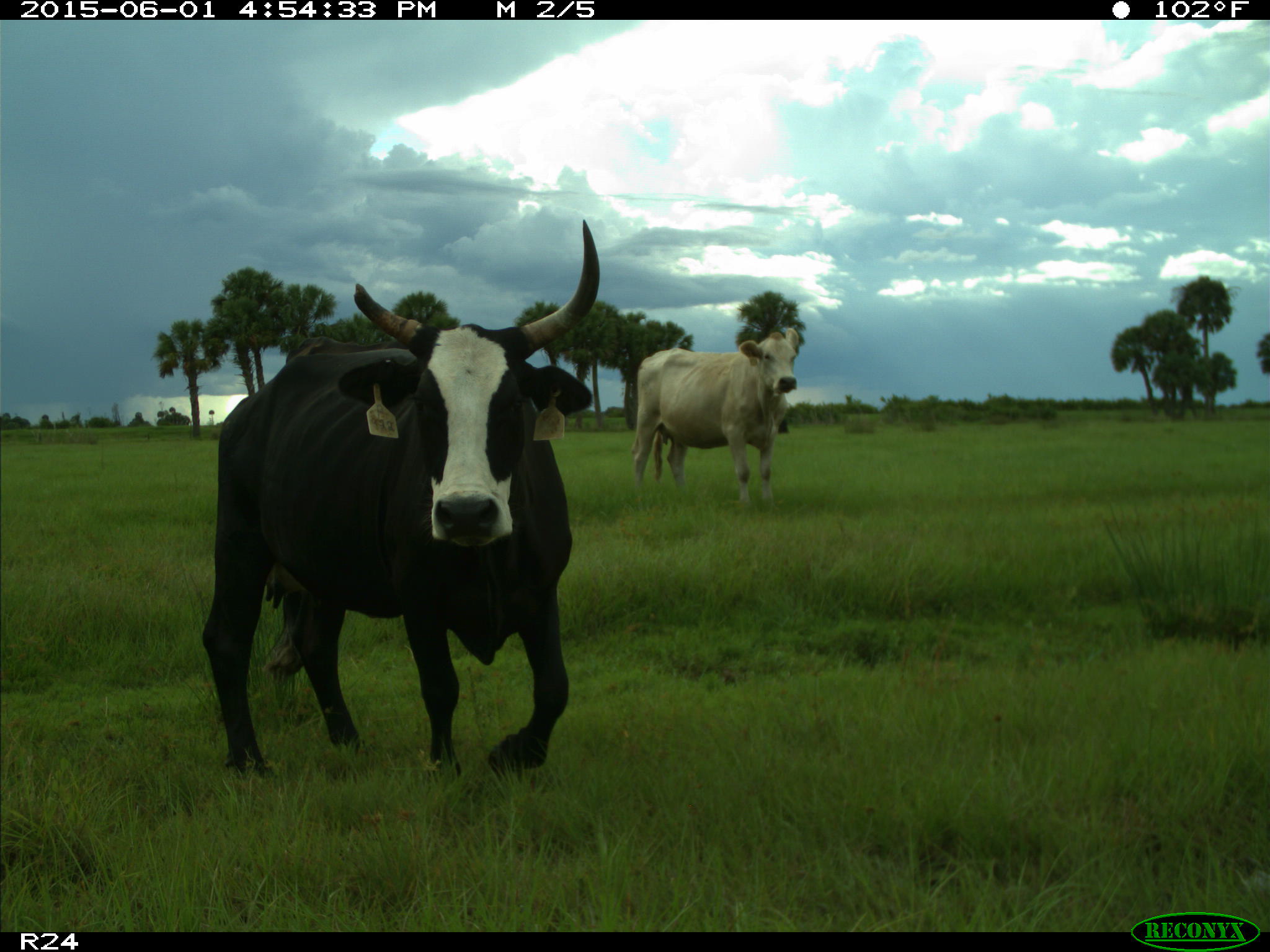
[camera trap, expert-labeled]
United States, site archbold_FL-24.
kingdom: Animalia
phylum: Chordata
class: Mammalia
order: Artiodactyla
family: Bovidae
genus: Bos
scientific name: Bos taurus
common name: domestic cow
Bos taurus (domestic cow).